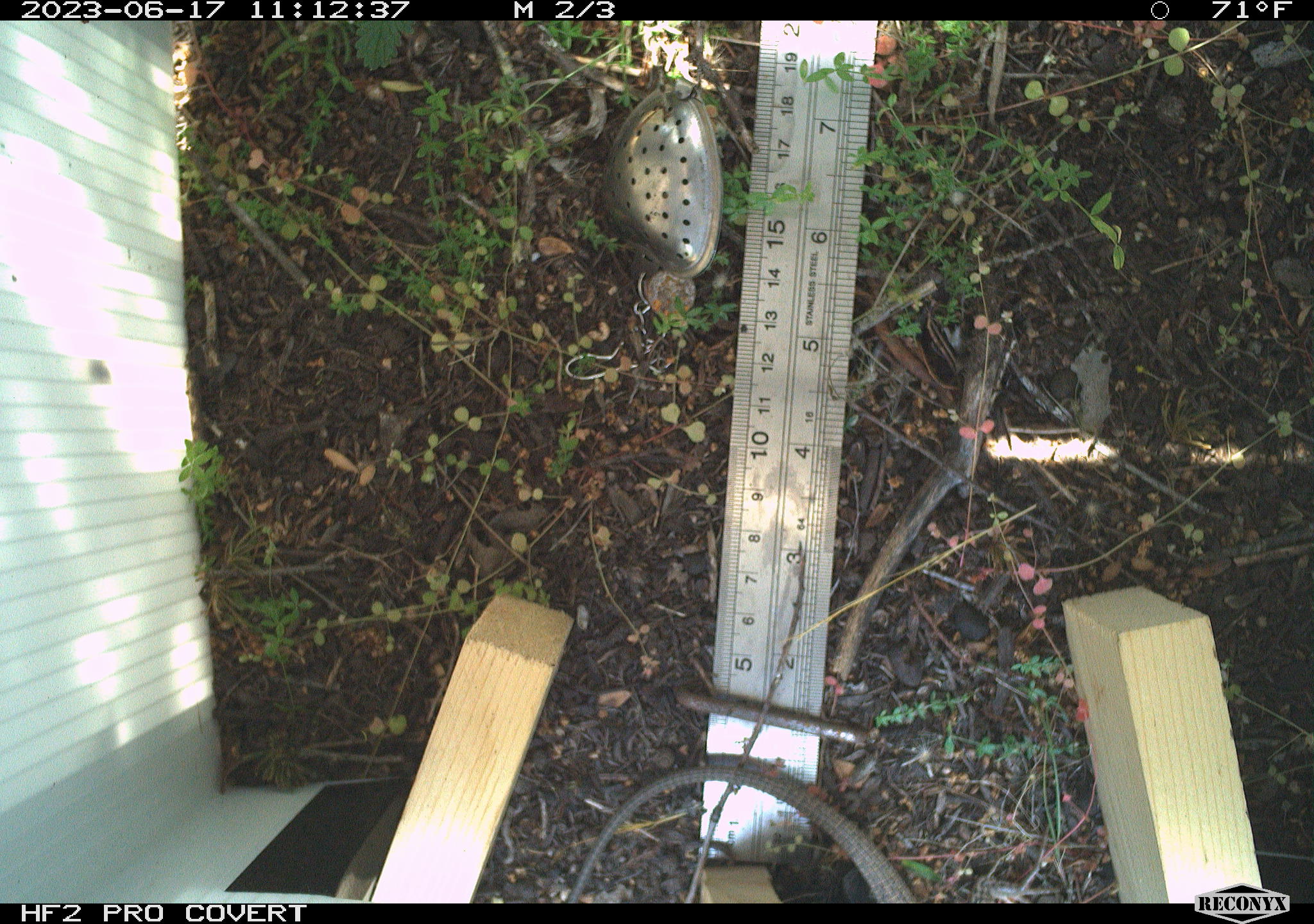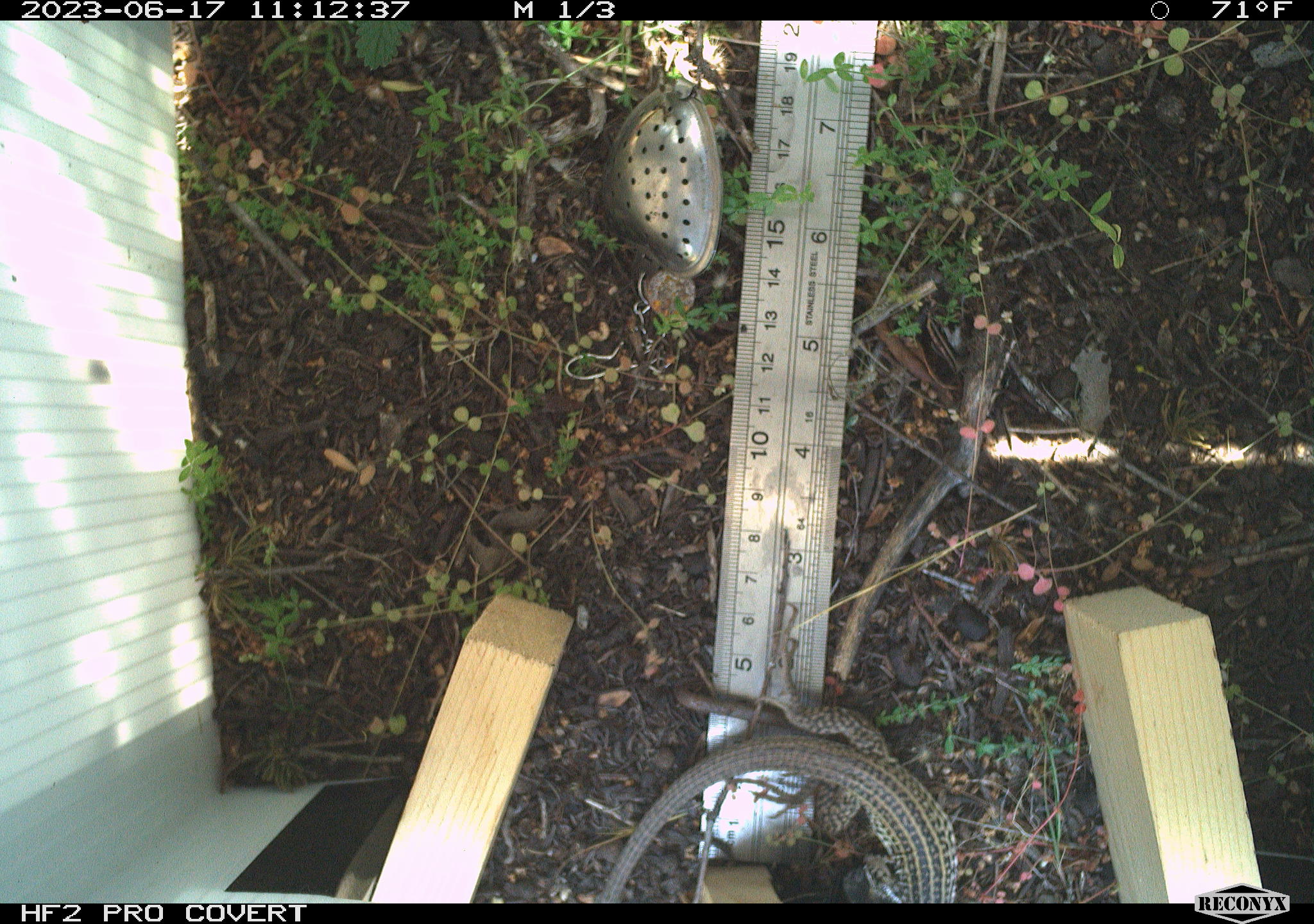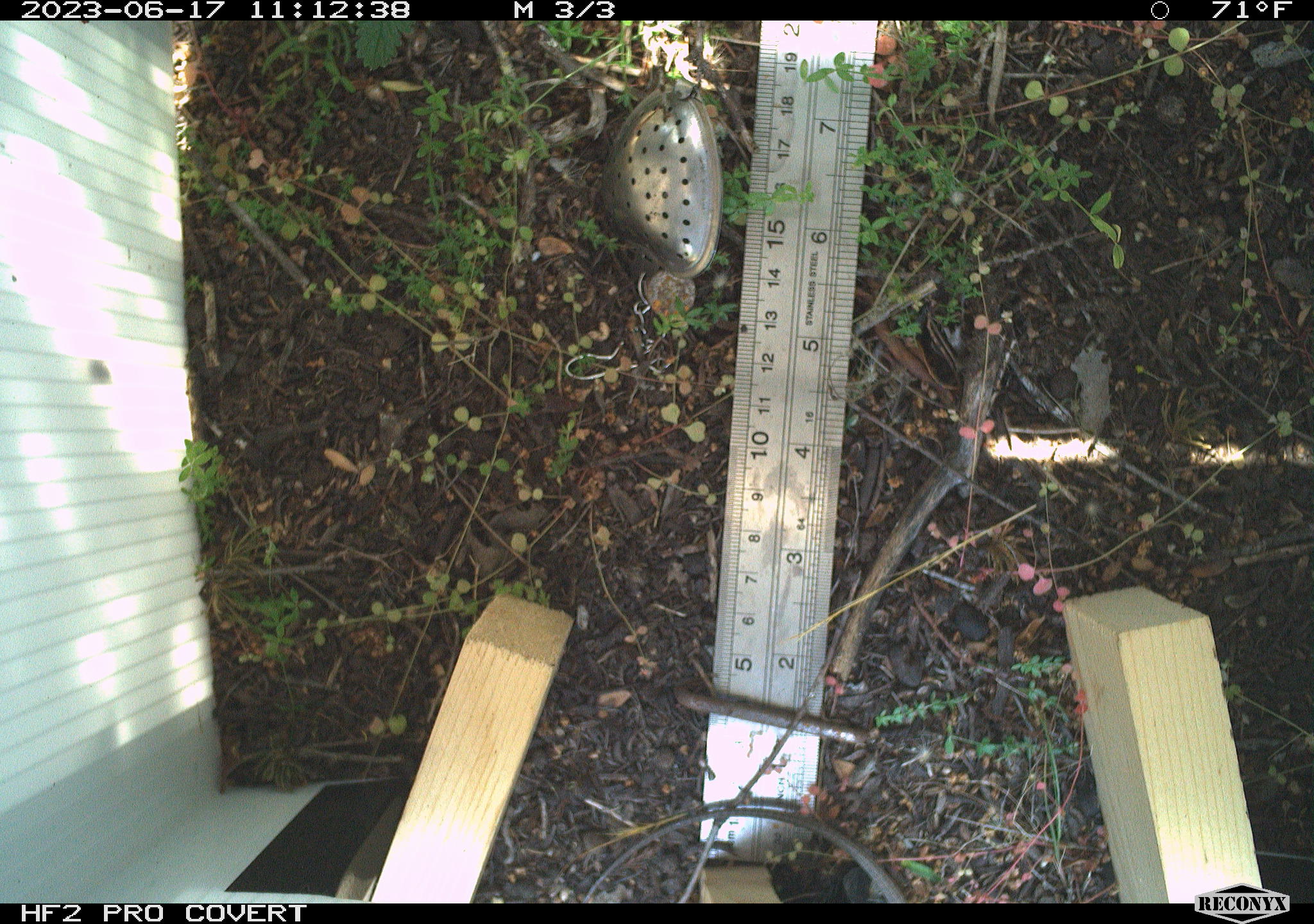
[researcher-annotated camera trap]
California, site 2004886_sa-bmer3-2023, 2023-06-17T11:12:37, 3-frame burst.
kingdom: Animalia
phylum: Chordata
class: Reptilia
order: Squamata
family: Teiidae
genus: Aspidoscelis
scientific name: Aspidoscelis tigris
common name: western whiptail